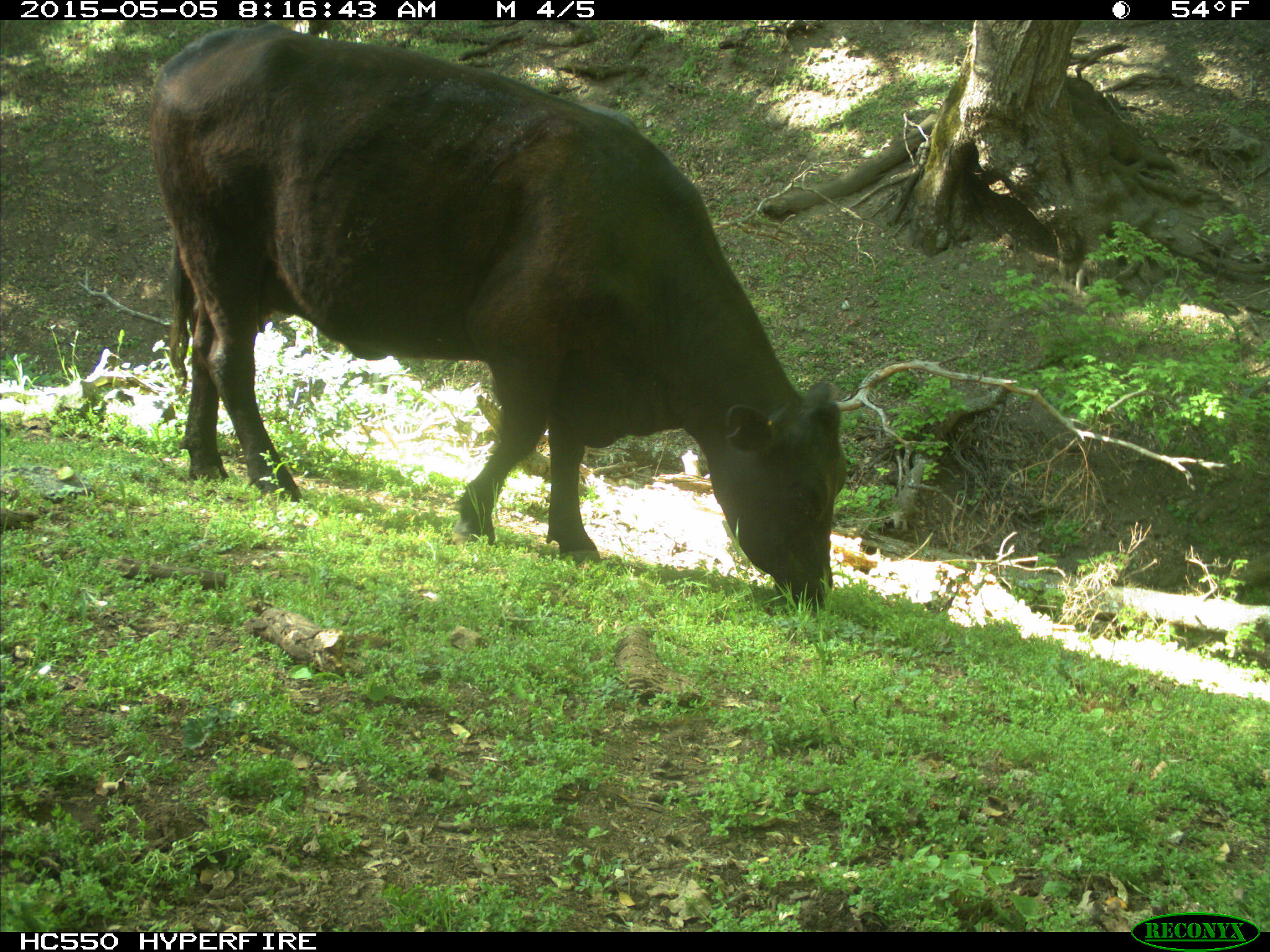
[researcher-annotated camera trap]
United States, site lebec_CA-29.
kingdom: Animalia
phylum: Chordata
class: Mammalia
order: Artiodactyla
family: Bovidae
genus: Bos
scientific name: Bos taurus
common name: domestic cow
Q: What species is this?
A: Bos taurus (domestic cow).